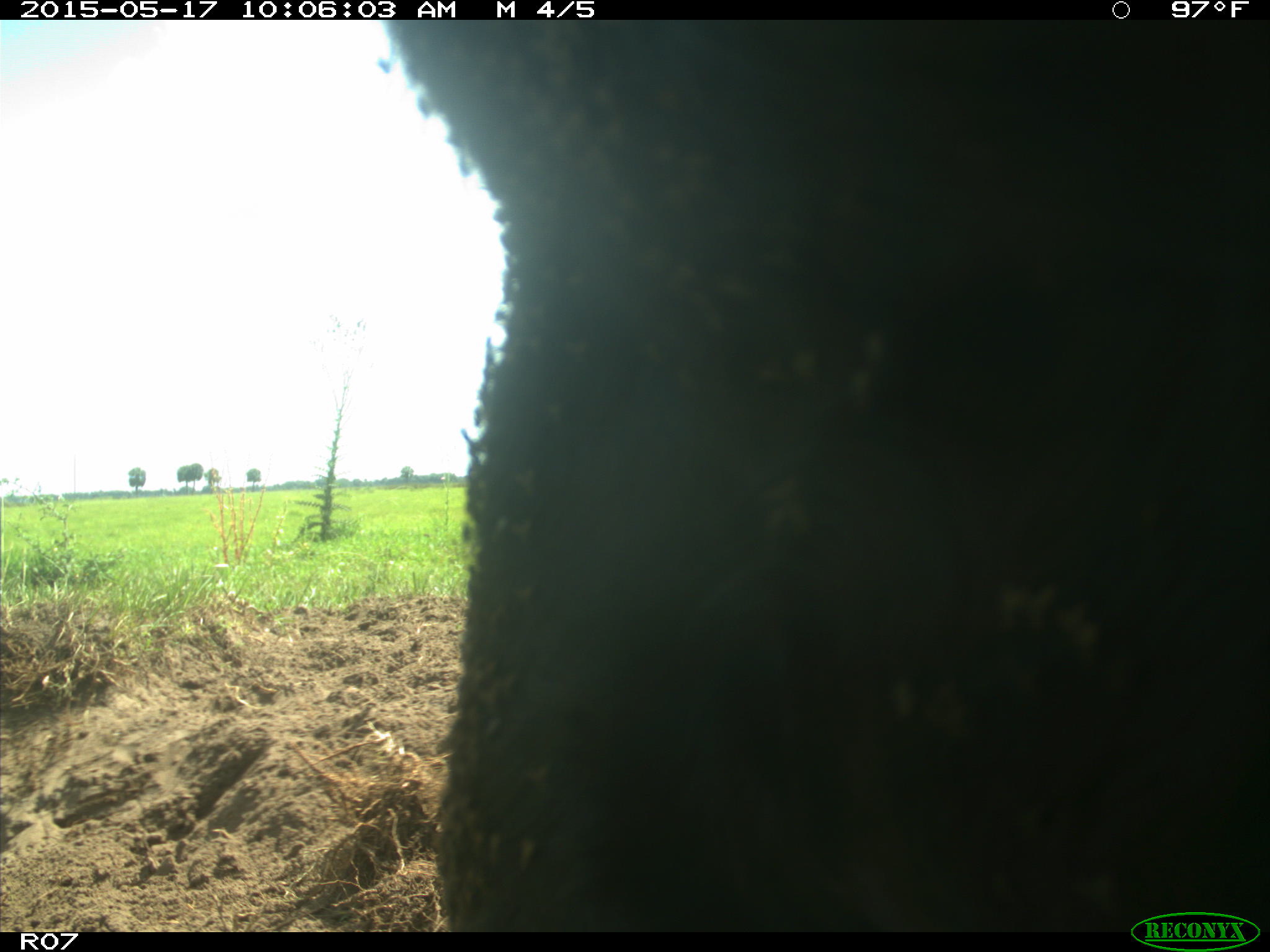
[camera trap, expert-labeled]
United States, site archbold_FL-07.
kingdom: Animalia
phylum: Chordata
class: Mammalia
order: Artiodactyla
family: Bovidae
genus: Bos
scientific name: Bos taurus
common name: domestic cow